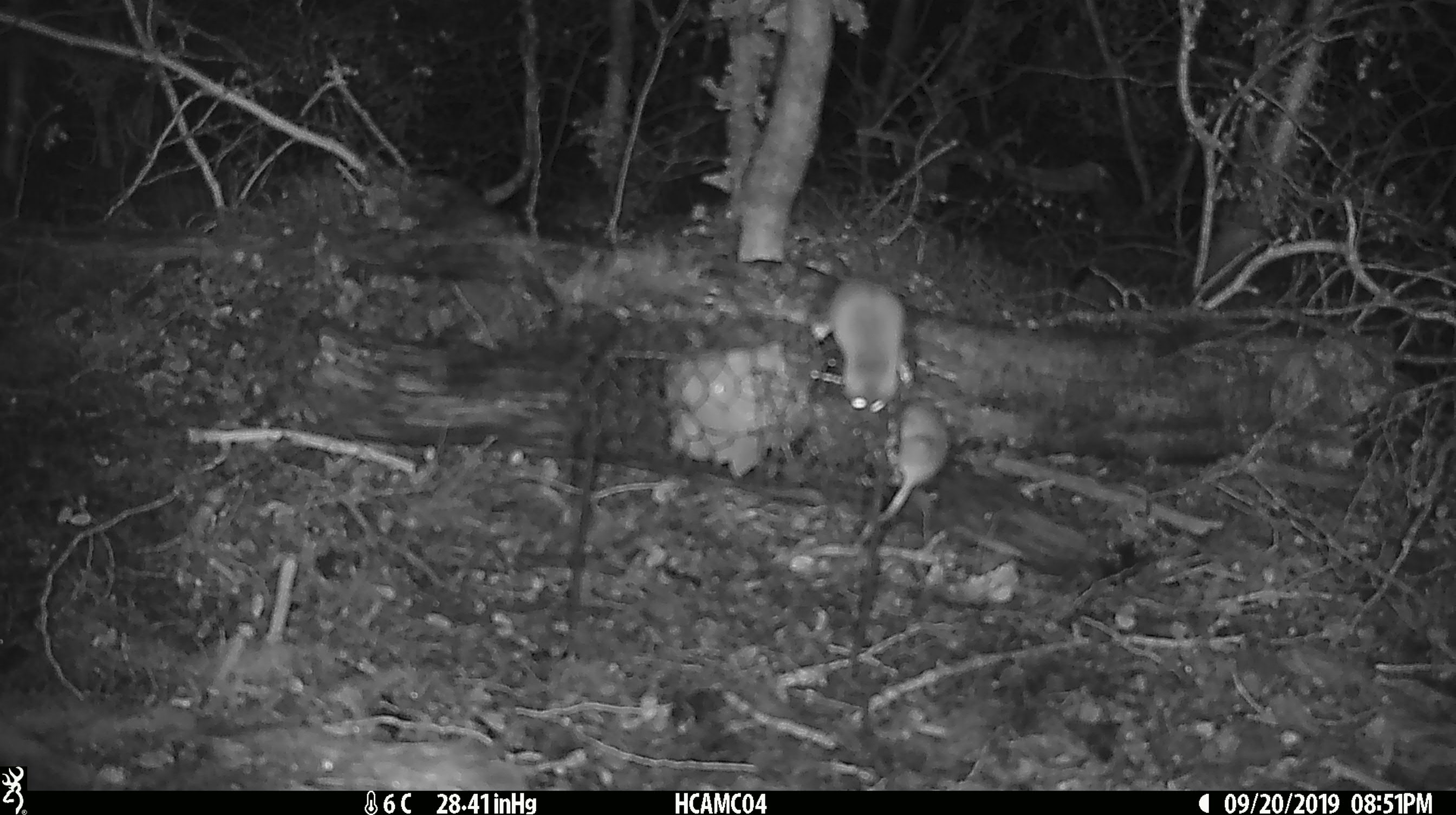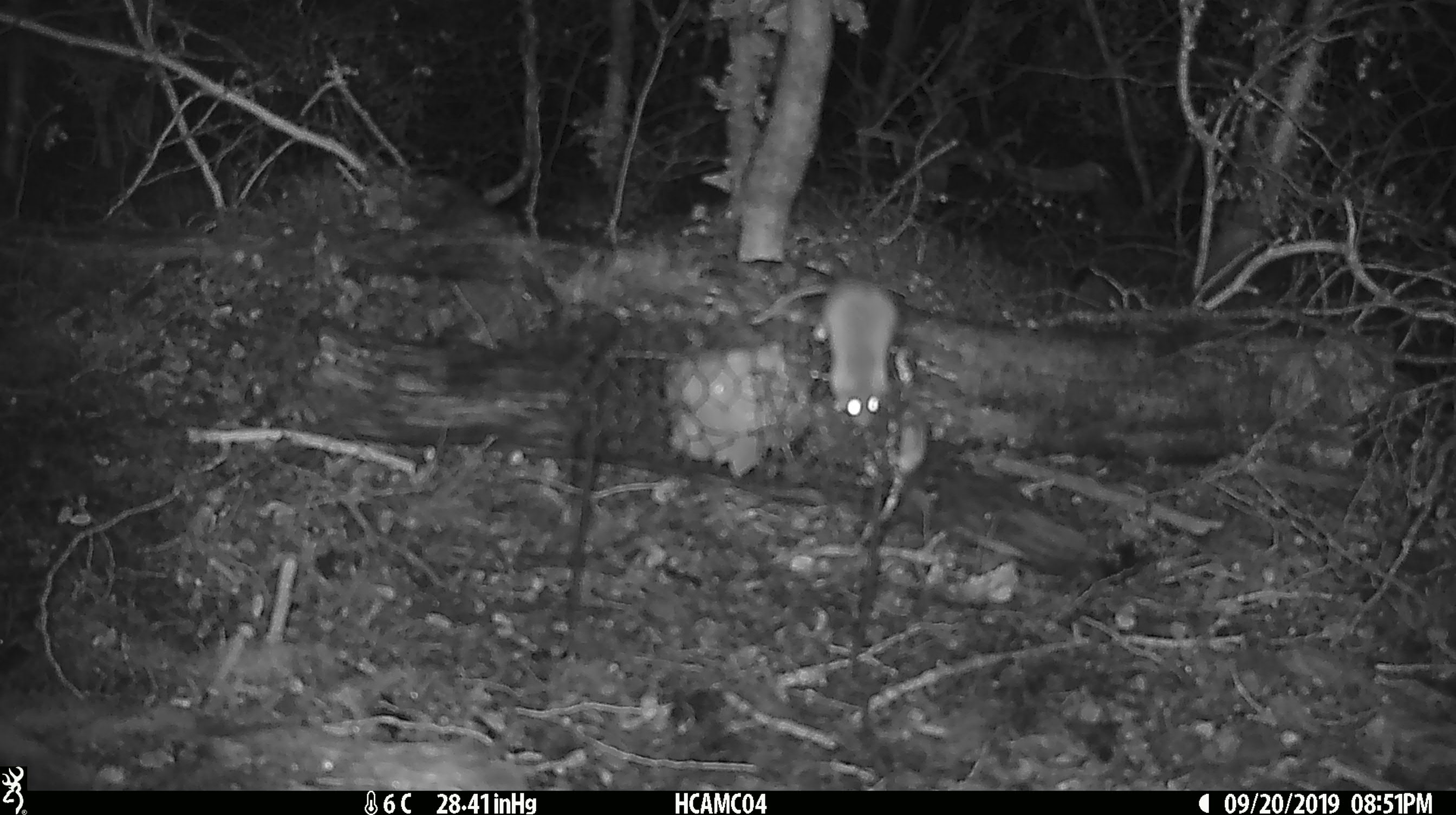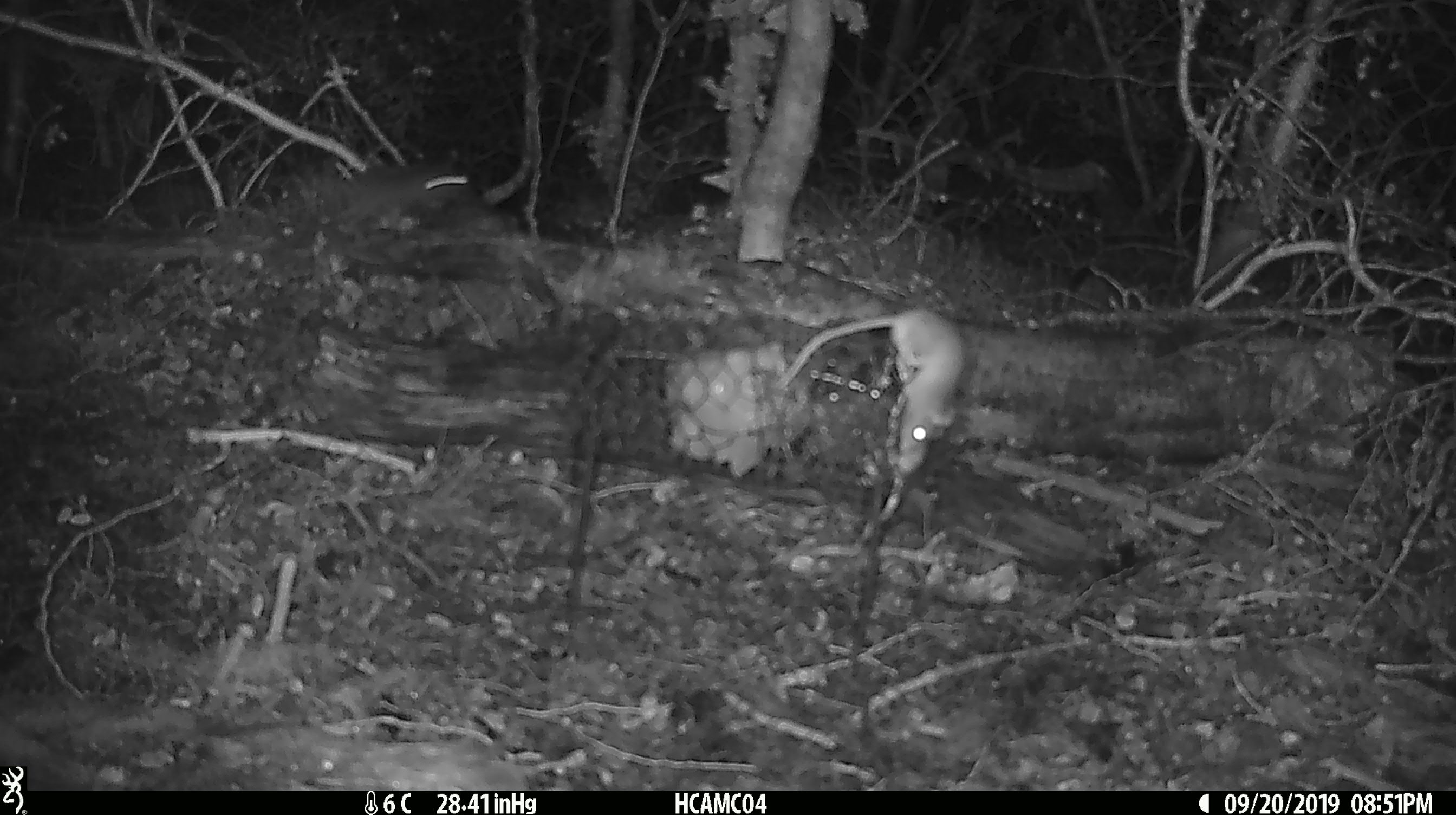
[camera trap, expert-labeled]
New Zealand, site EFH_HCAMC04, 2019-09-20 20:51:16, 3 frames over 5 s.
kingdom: Animalia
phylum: Chordata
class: Mammalia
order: Rodentia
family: Muridae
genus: Mus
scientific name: Mus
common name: mouse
Mouse (Mus).